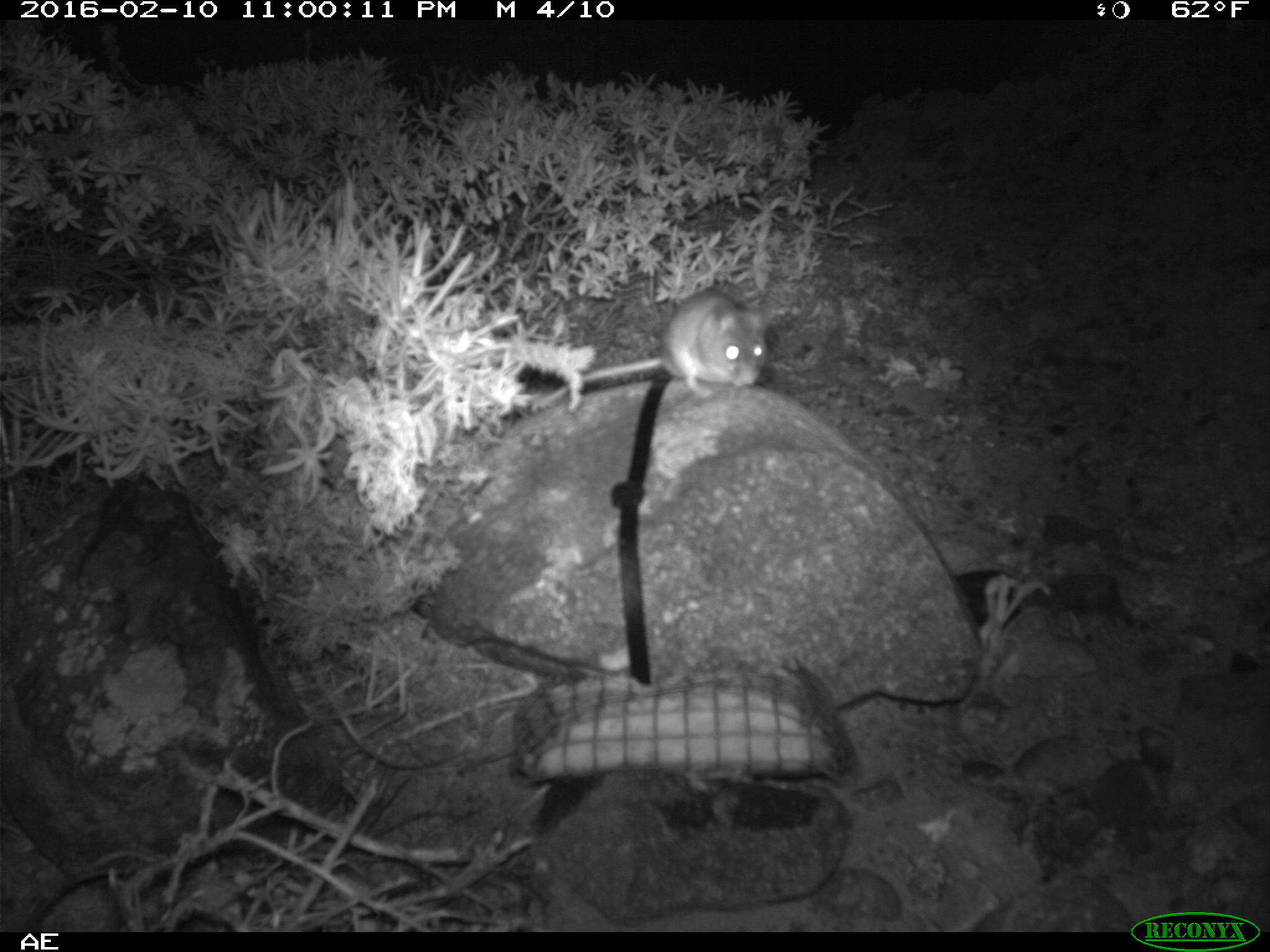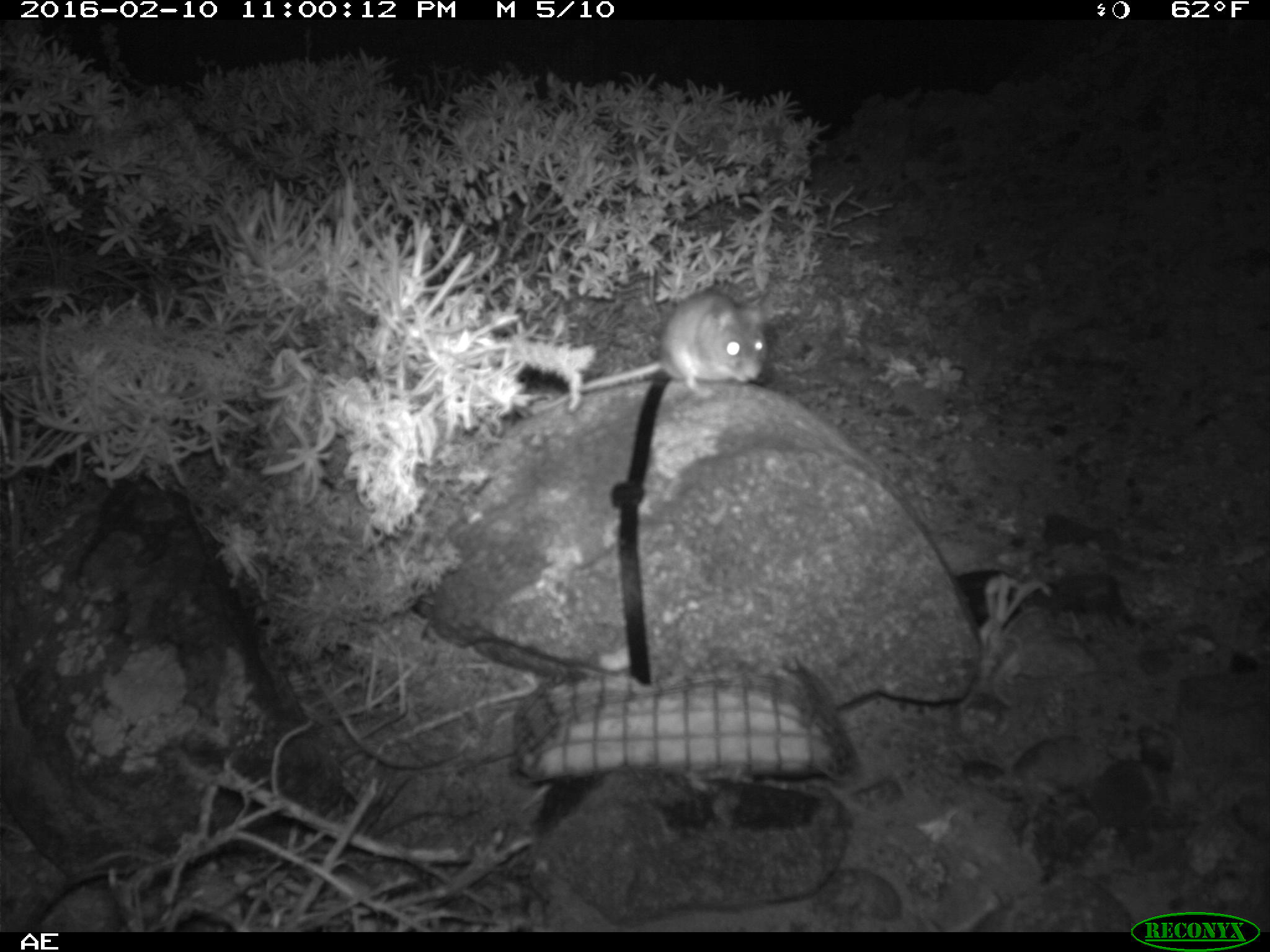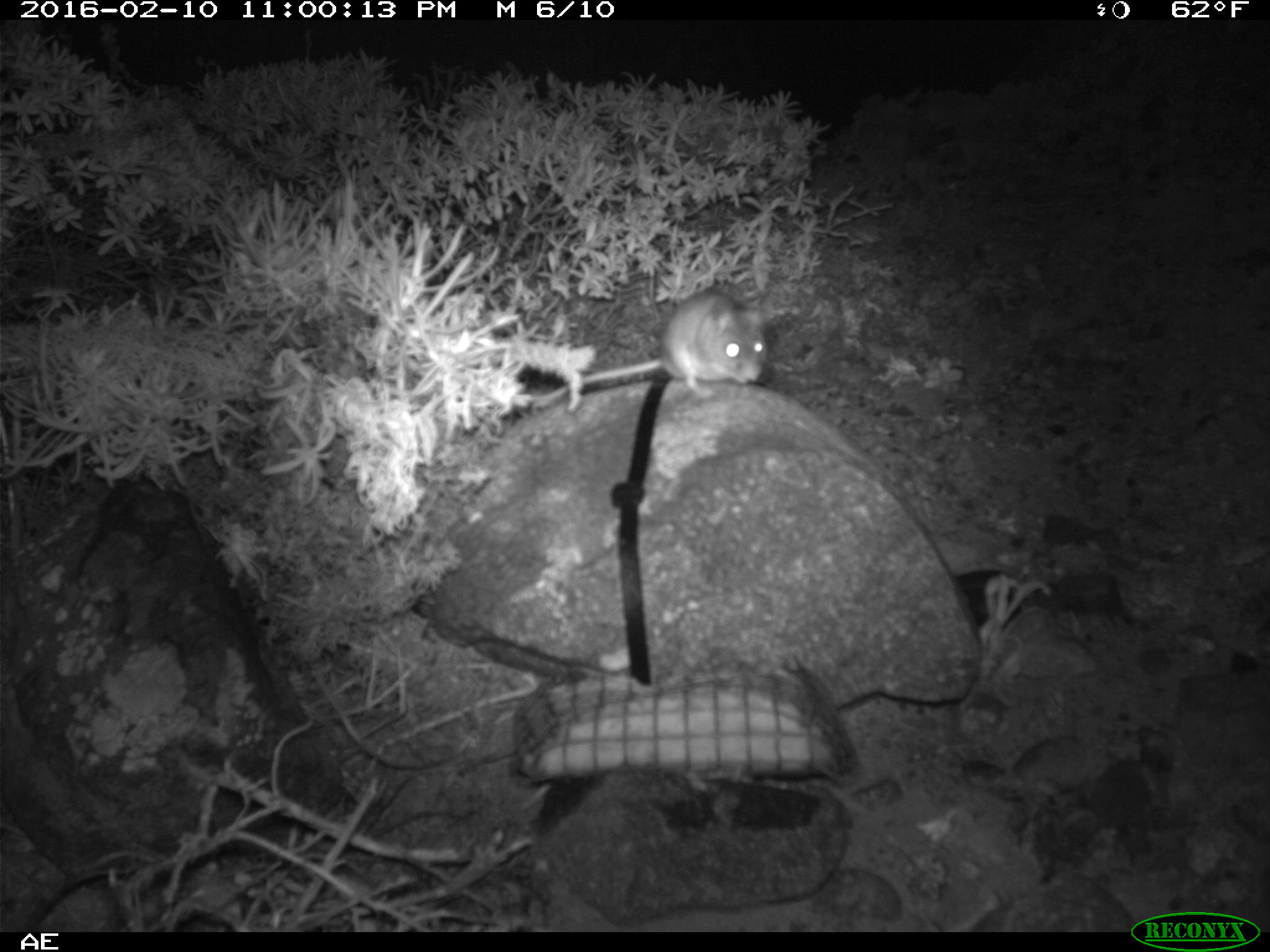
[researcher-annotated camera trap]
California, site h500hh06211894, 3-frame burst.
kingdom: Animalia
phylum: Chordata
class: Mammalia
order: Rodentia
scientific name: Rodentia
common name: rodent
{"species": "rodent (Rodentia)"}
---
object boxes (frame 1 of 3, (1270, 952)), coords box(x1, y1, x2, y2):
rodent: box(530, 289, 778, 408)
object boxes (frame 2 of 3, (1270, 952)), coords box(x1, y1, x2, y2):
rodent: box(543, 288, 773, 408)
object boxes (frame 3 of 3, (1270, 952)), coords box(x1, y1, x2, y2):
rodent: box(539, 283, 766, 408)